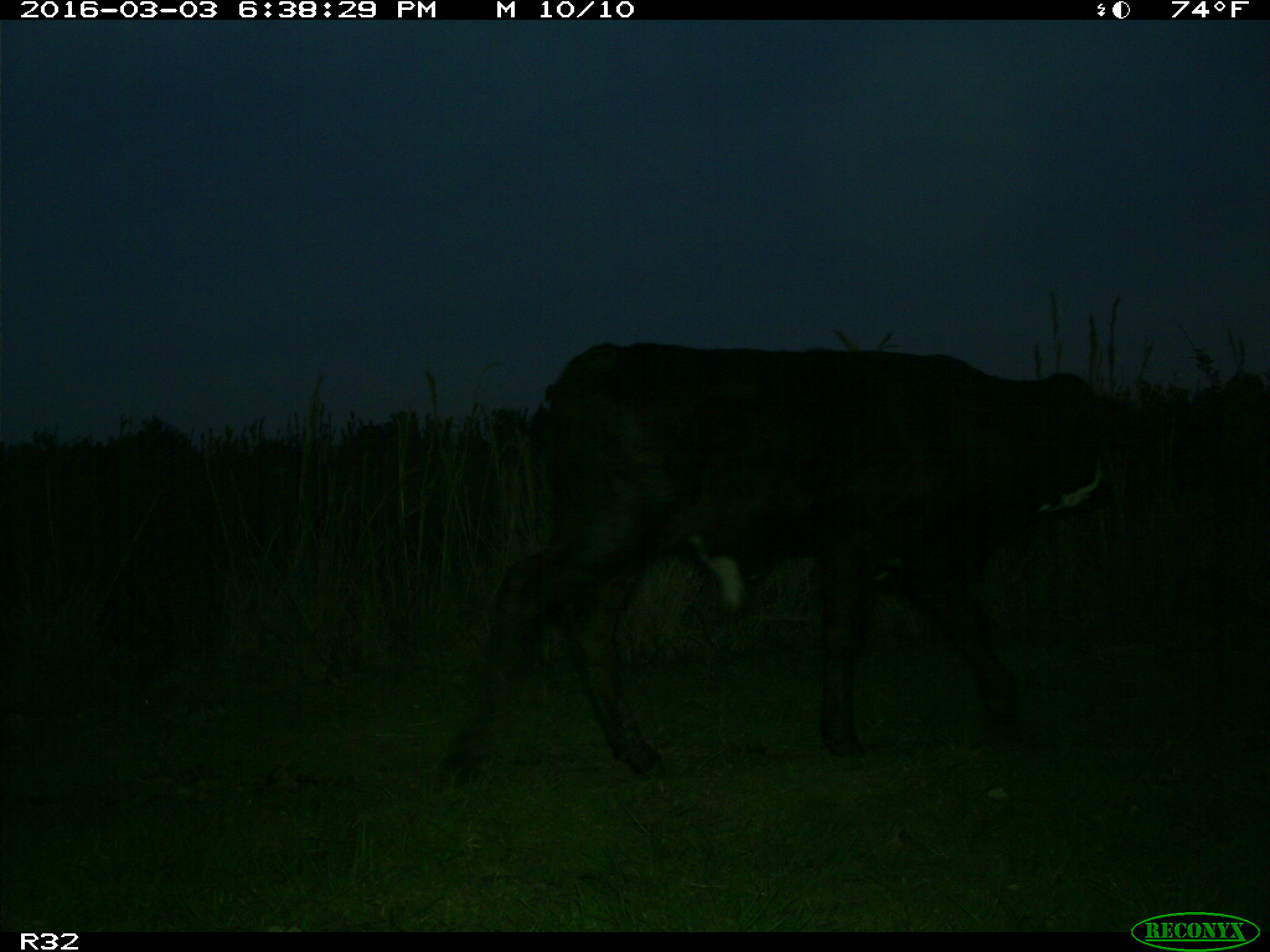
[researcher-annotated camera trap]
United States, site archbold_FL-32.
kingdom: Animalia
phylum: Chordata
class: Mammalia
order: Artiodactyla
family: Bovidae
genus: Bos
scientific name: Bos taurus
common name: domestic cow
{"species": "Bos taurus (domestic cow)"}